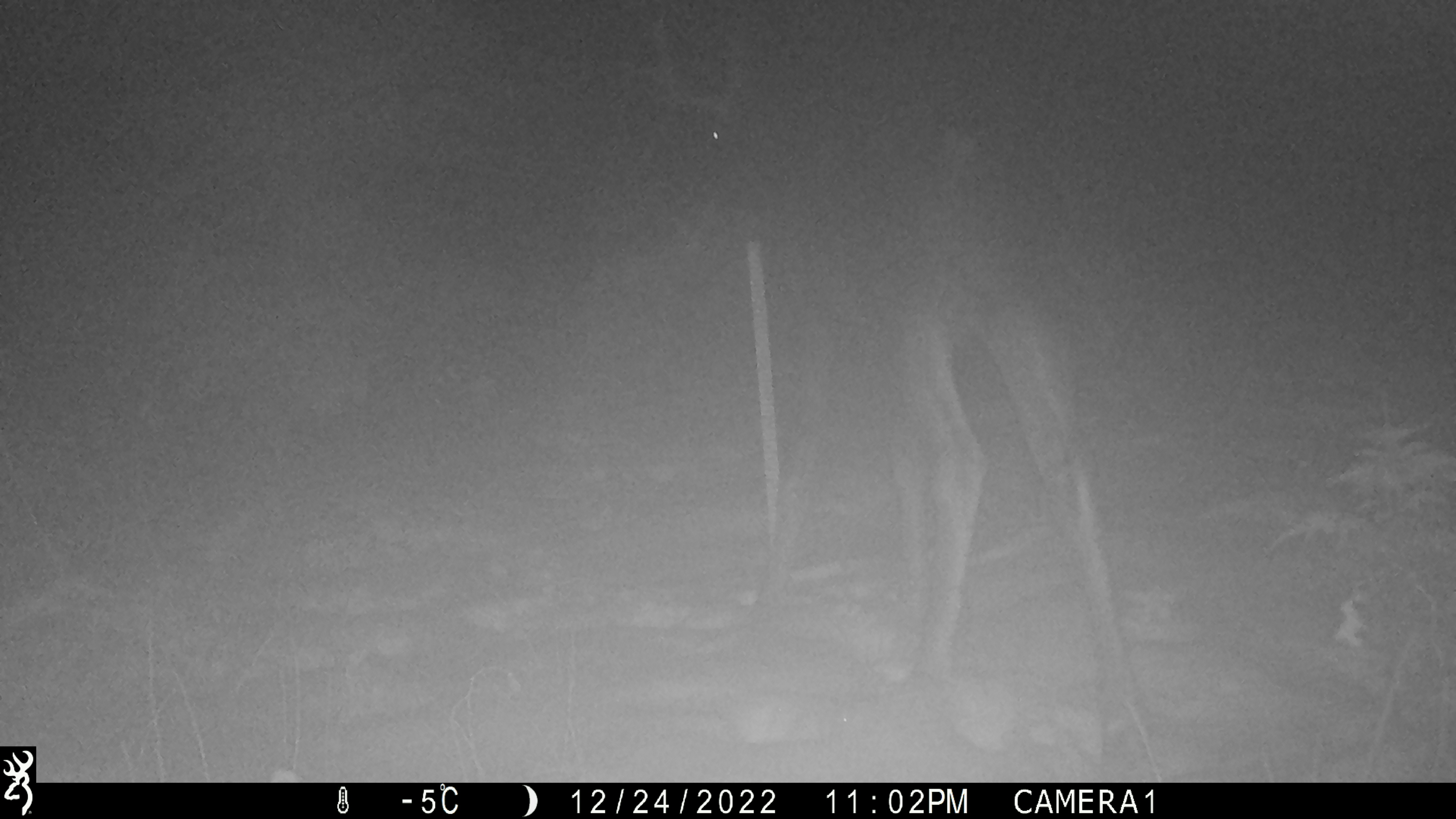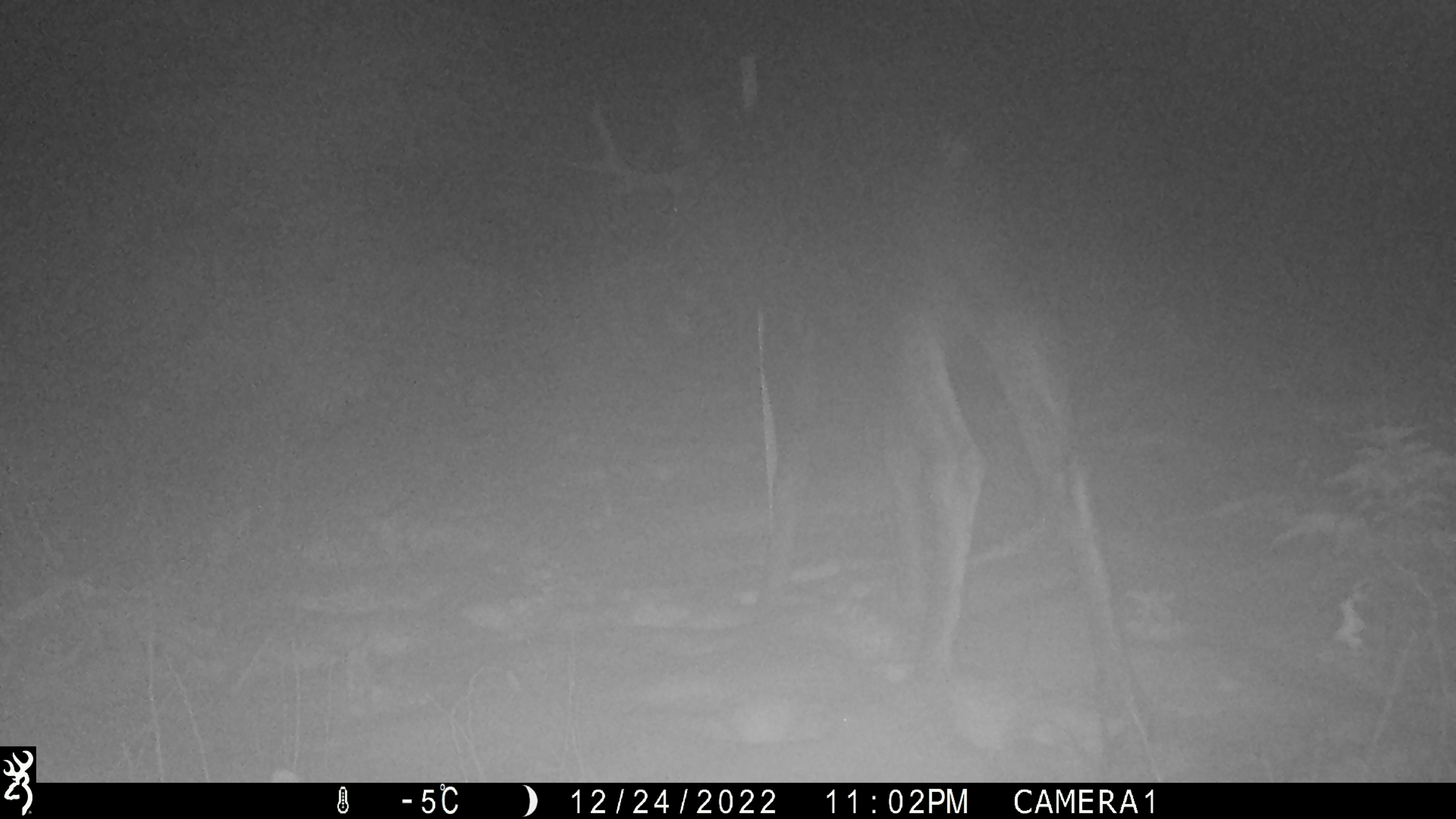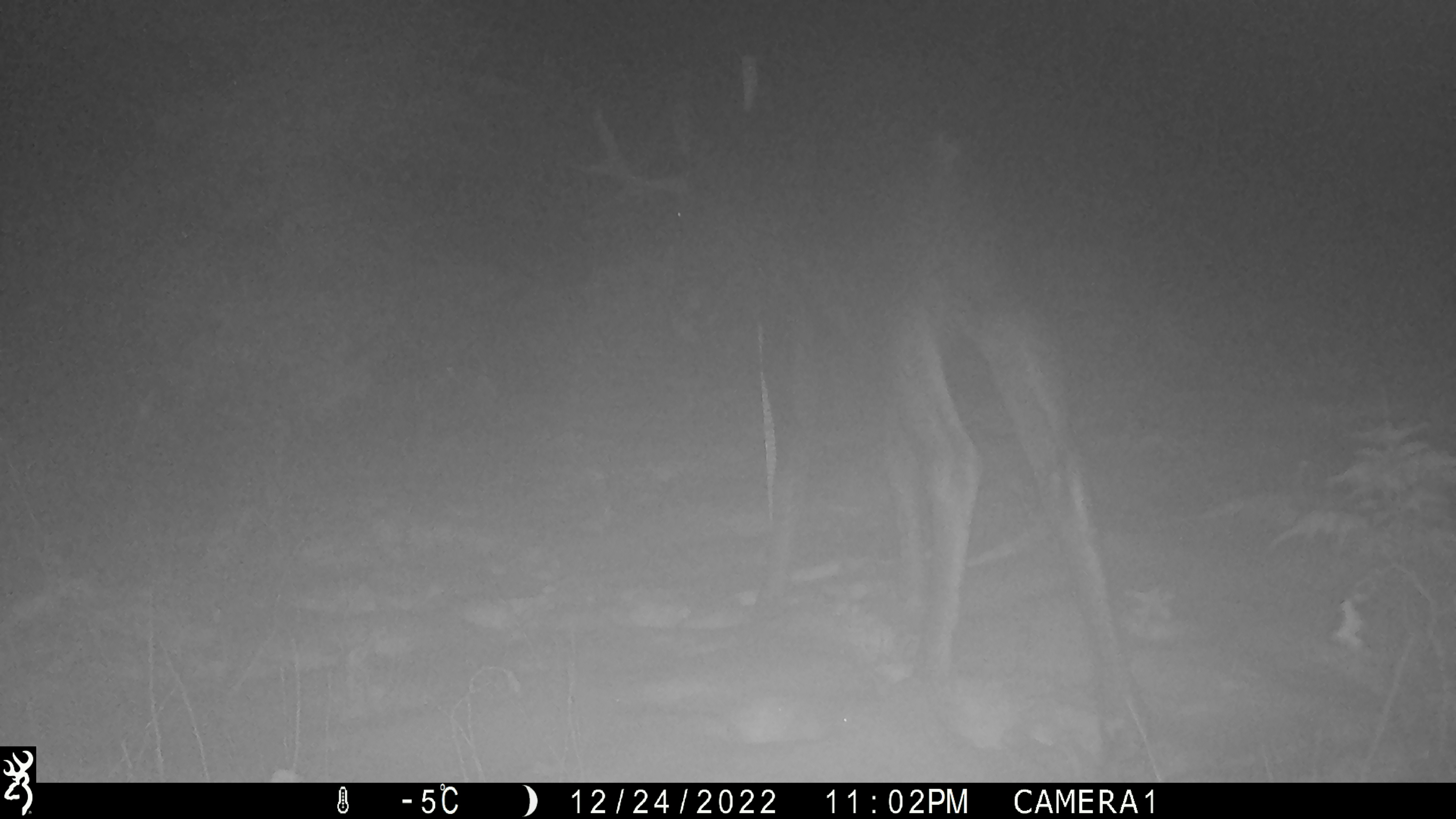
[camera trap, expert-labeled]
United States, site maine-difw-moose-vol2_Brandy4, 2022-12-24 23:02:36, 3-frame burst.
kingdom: Animalia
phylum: Chordata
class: Mammalia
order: Artiodactyla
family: Cervidae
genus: Alces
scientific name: Alces alces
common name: moose